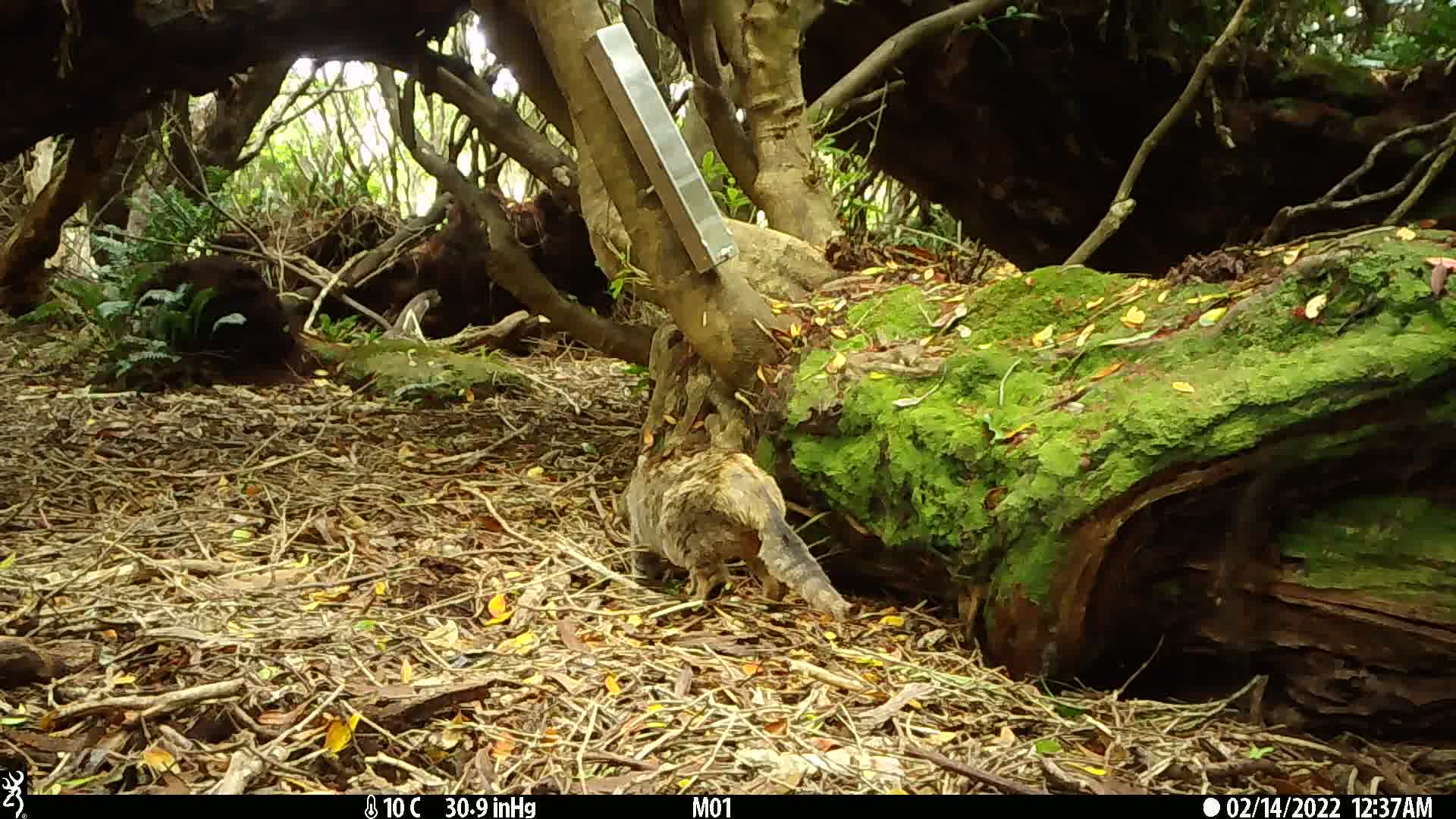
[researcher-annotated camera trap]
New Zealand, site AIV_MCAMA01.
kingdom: Animalia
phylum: Chordata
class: Mammalia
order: Carnivora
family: Felidae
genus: Felis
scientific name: Felis catus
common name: domestic cat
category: cat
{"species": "cat (domestic cat) (Felis catus)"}